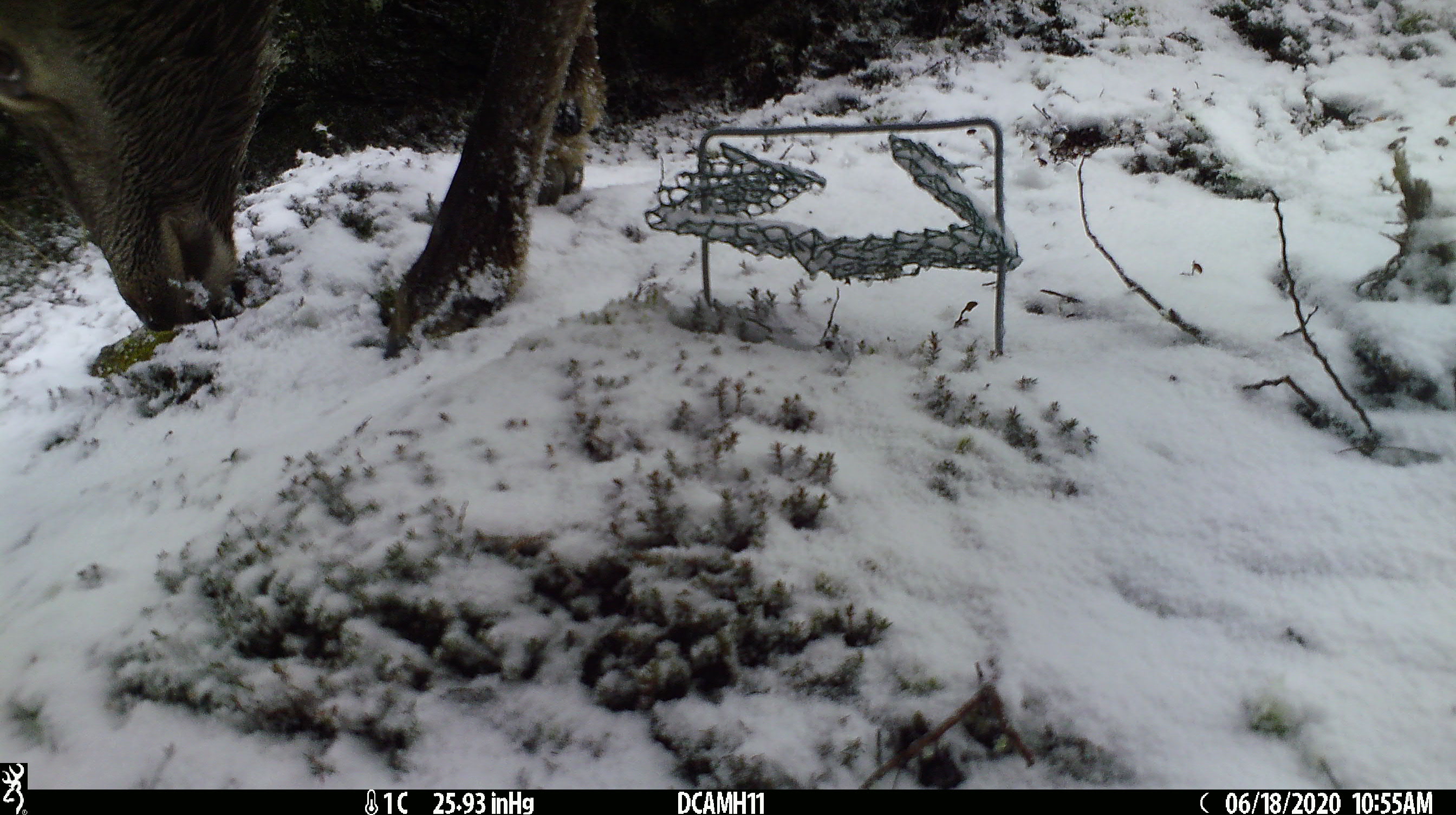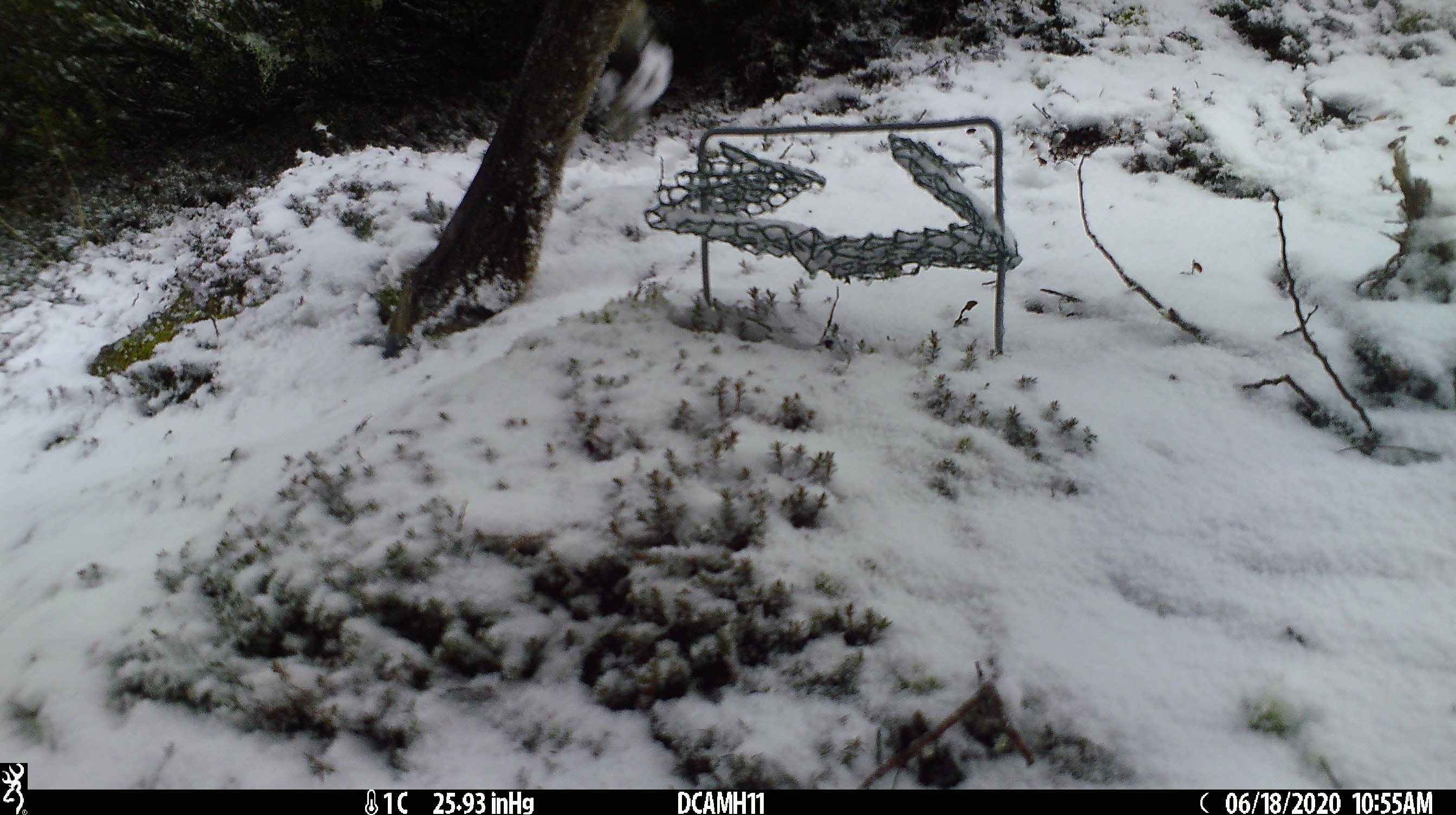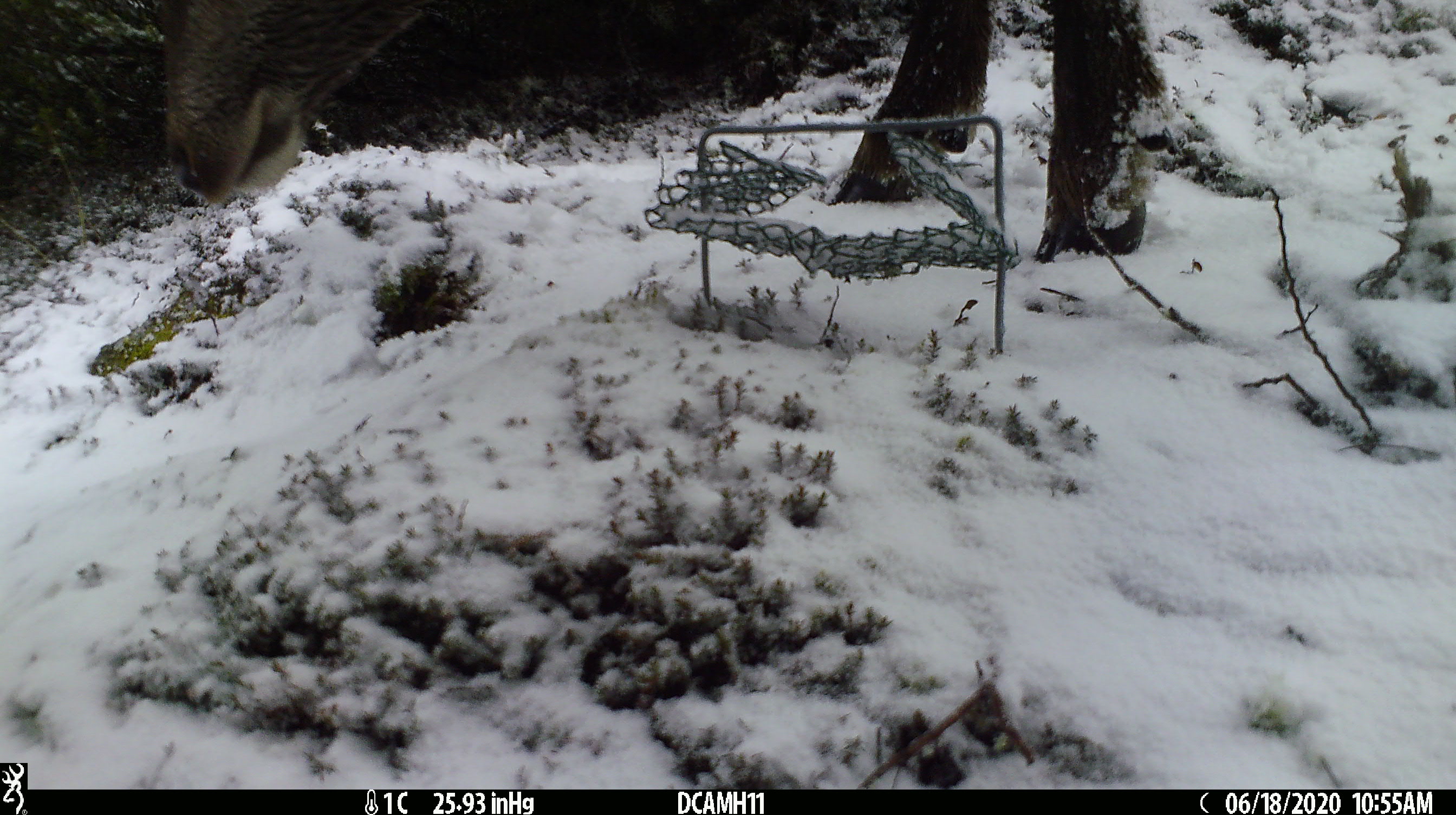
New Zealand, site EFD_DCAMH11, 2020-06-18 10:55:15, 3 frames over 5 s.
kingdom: Animalia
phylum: Chordata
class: Mammalia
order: Artiodactyla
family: Cervidae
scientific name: Cervidae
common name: deer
Deer (Cervidae).